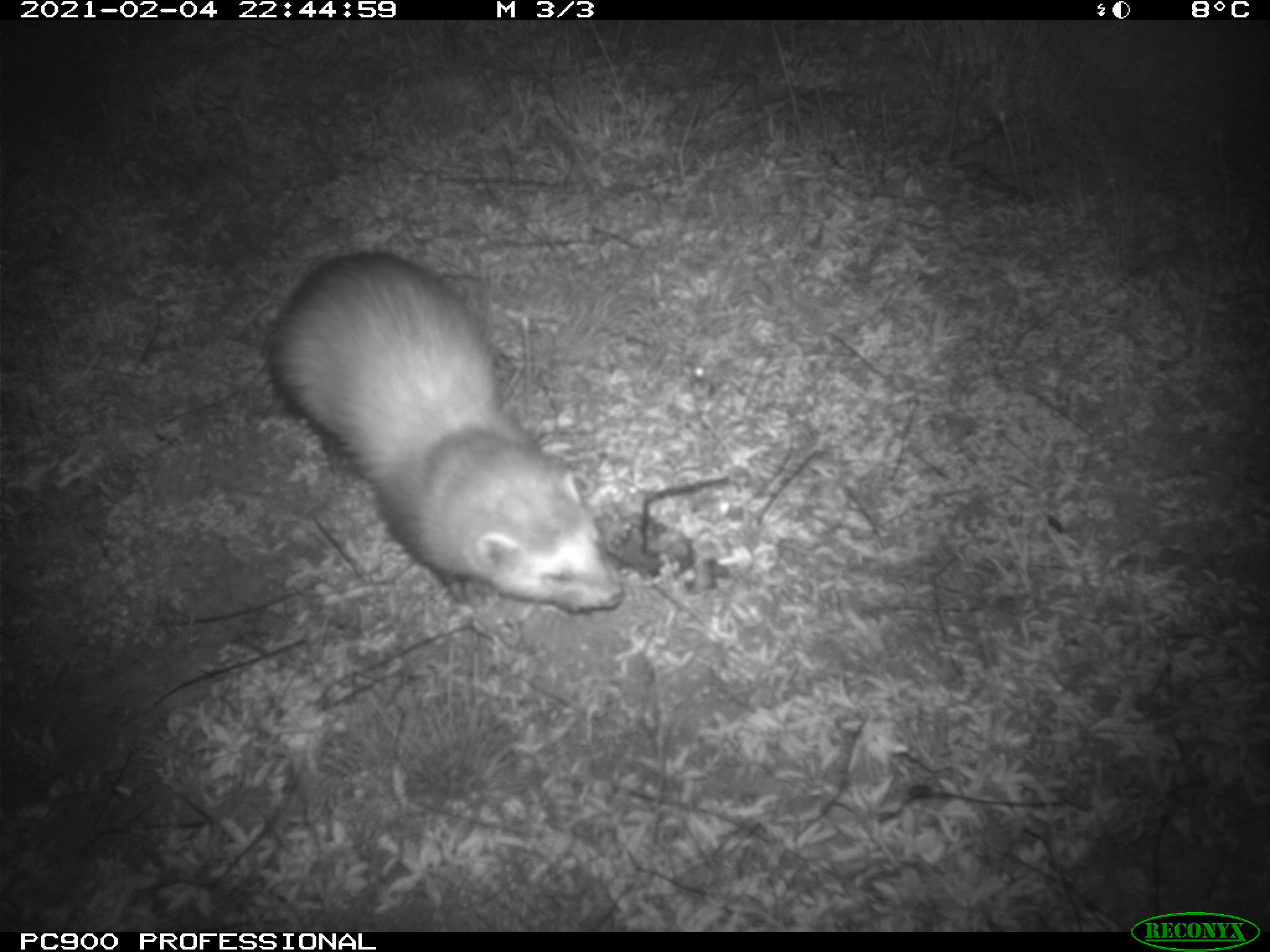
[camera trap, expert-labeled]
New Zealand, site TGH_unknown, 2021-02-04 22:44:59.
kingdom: Animalia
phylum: Chordata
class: Mammalia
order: Carnivora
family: Mustelidae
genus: Mustela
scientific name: Mustela furo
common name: ferret